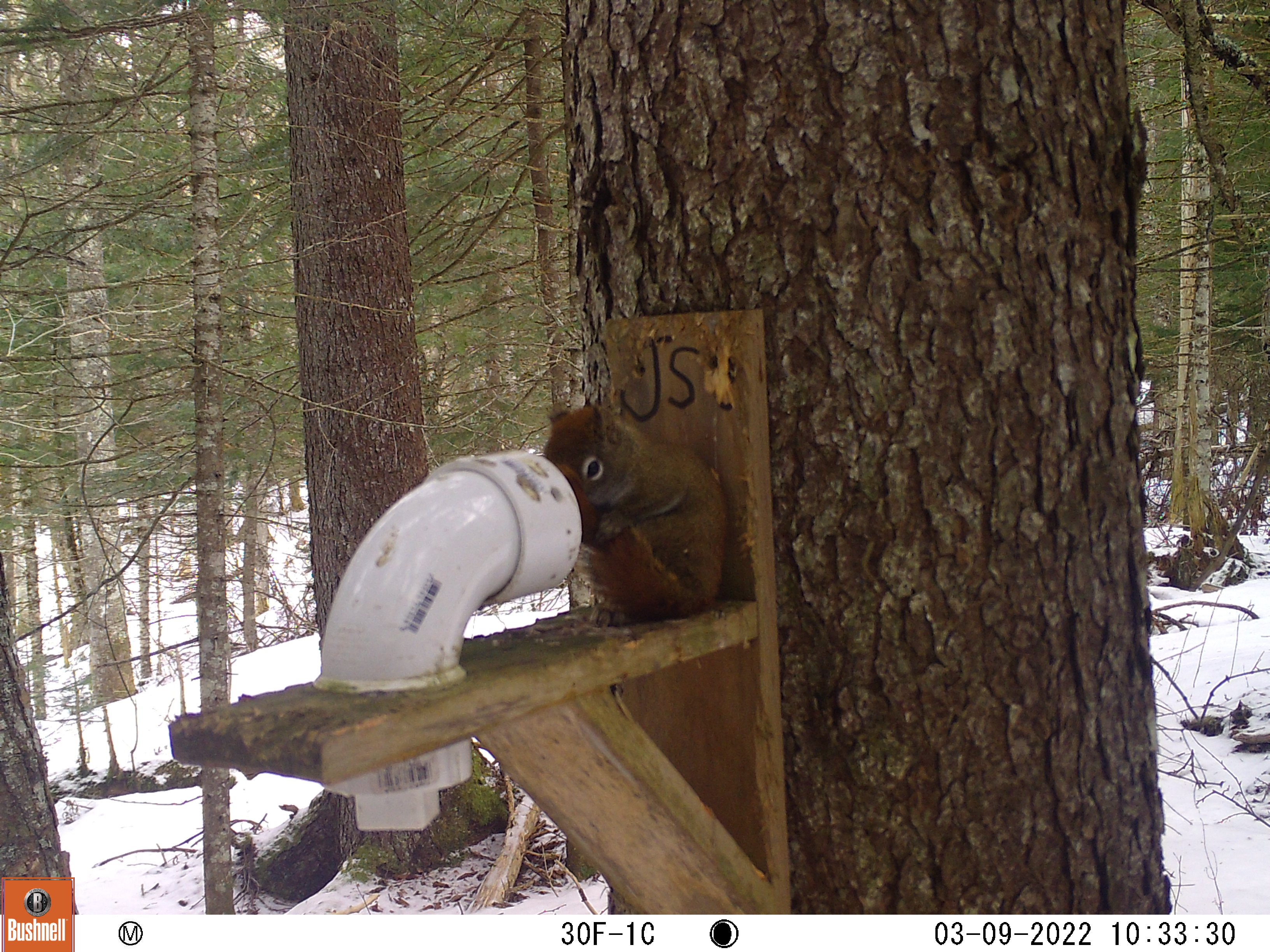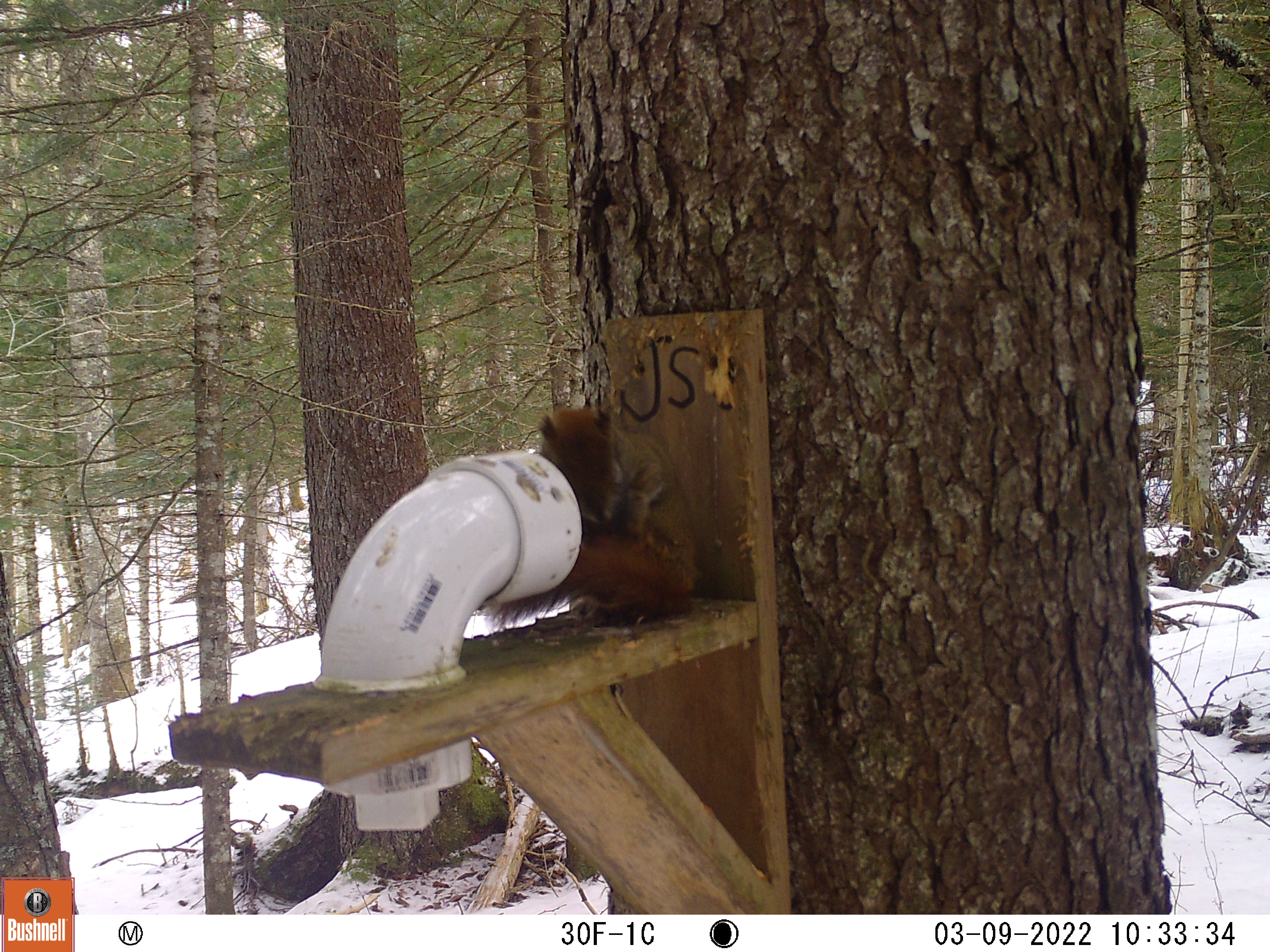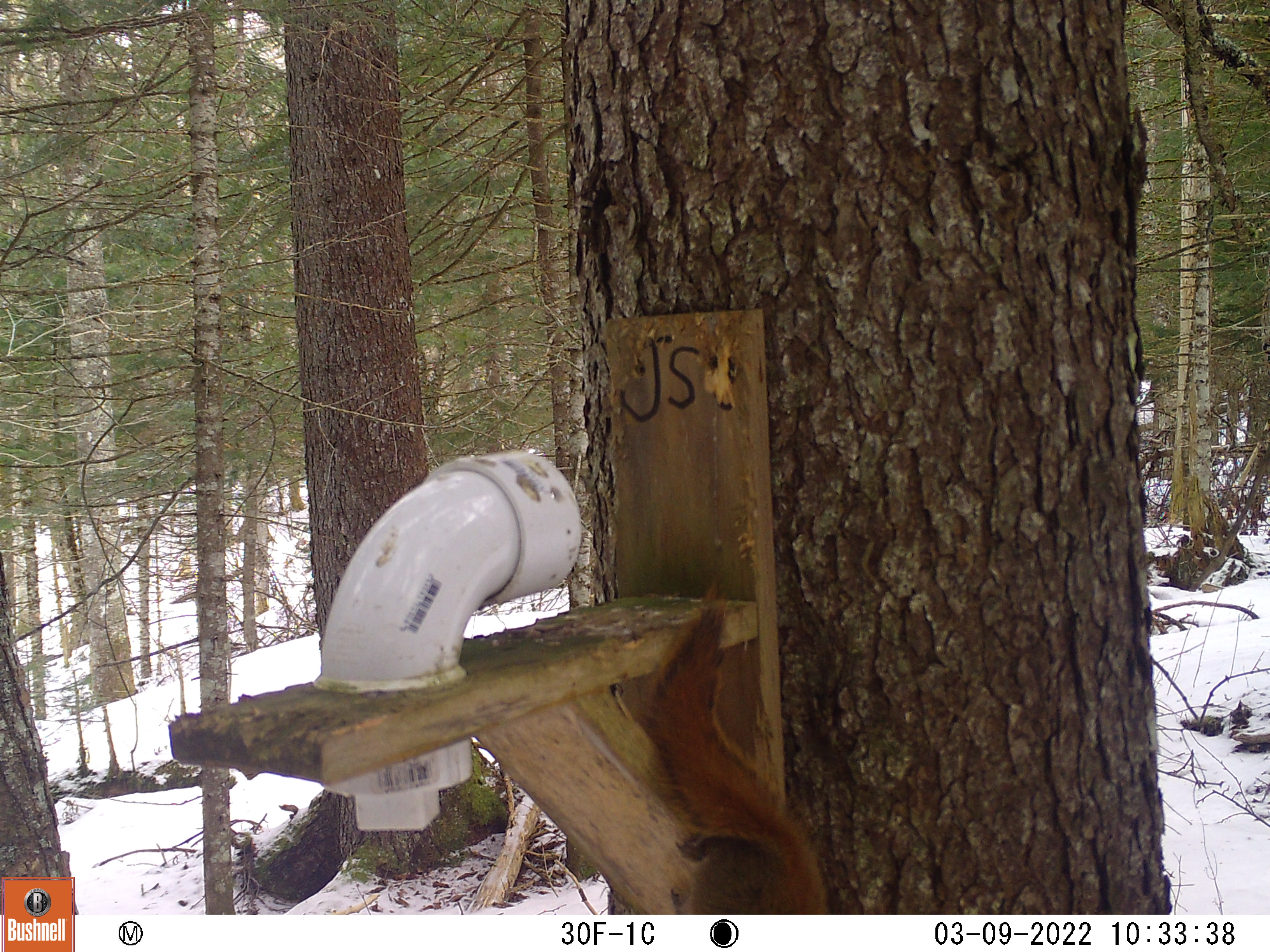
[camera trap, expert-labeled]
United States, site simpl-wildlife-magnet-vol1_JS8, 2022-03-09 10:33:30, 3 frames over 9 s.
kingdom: Animalia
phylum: Chordata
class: Mammalia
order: Rodentia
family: Sciuridae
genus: Tamiasciurus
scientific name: Tamiasciurus hudsonicus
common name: red squirrel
Red squirrel (Tamiasciurus hudsonicus).